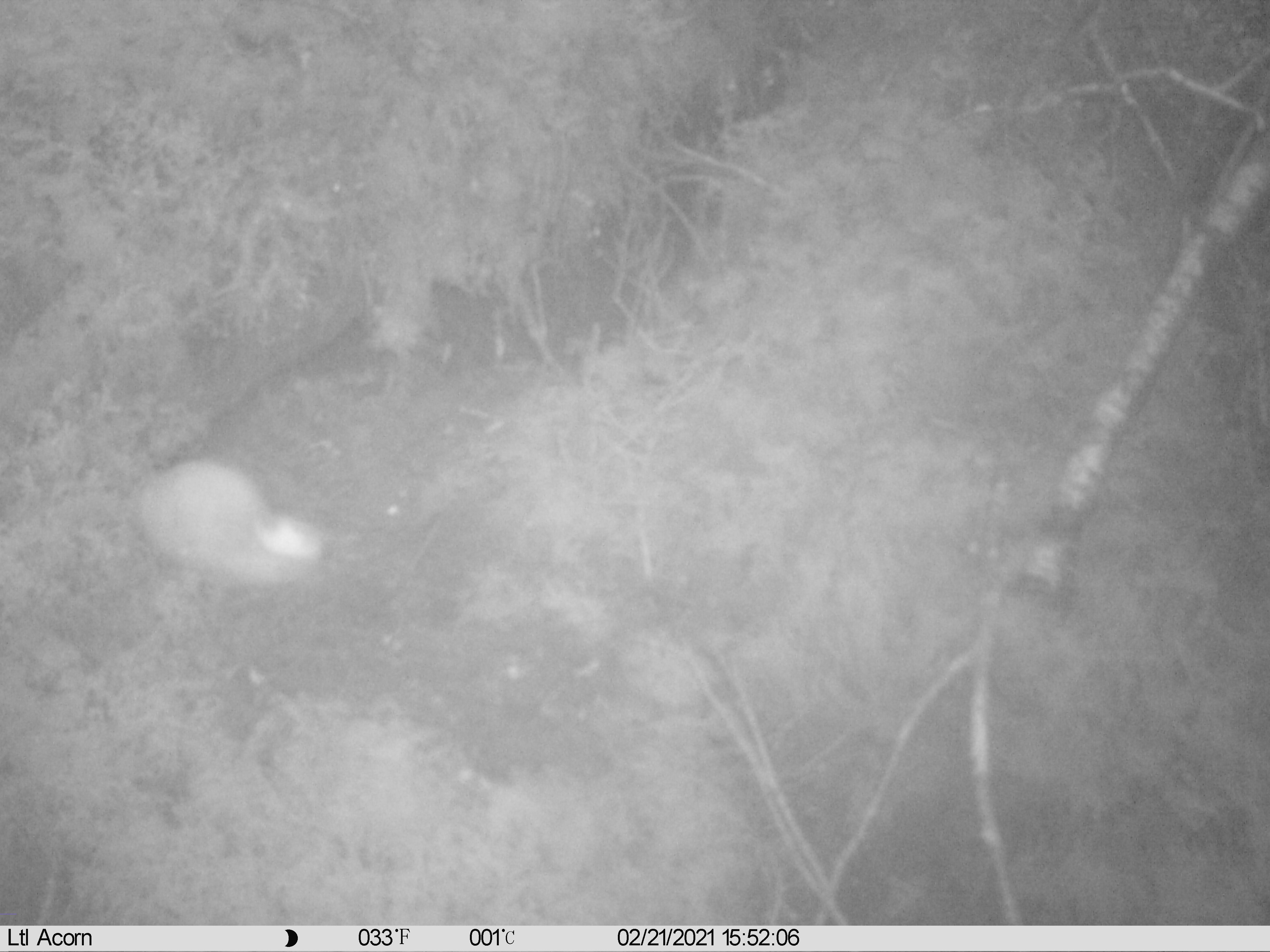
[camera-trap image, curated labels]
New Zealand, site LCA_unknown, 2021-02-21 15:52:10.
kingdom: Animalia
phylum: Chordata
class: Mammalia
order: Carnivora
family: Mustelidae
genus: Mustela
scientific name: Mustela erminea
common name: stoat